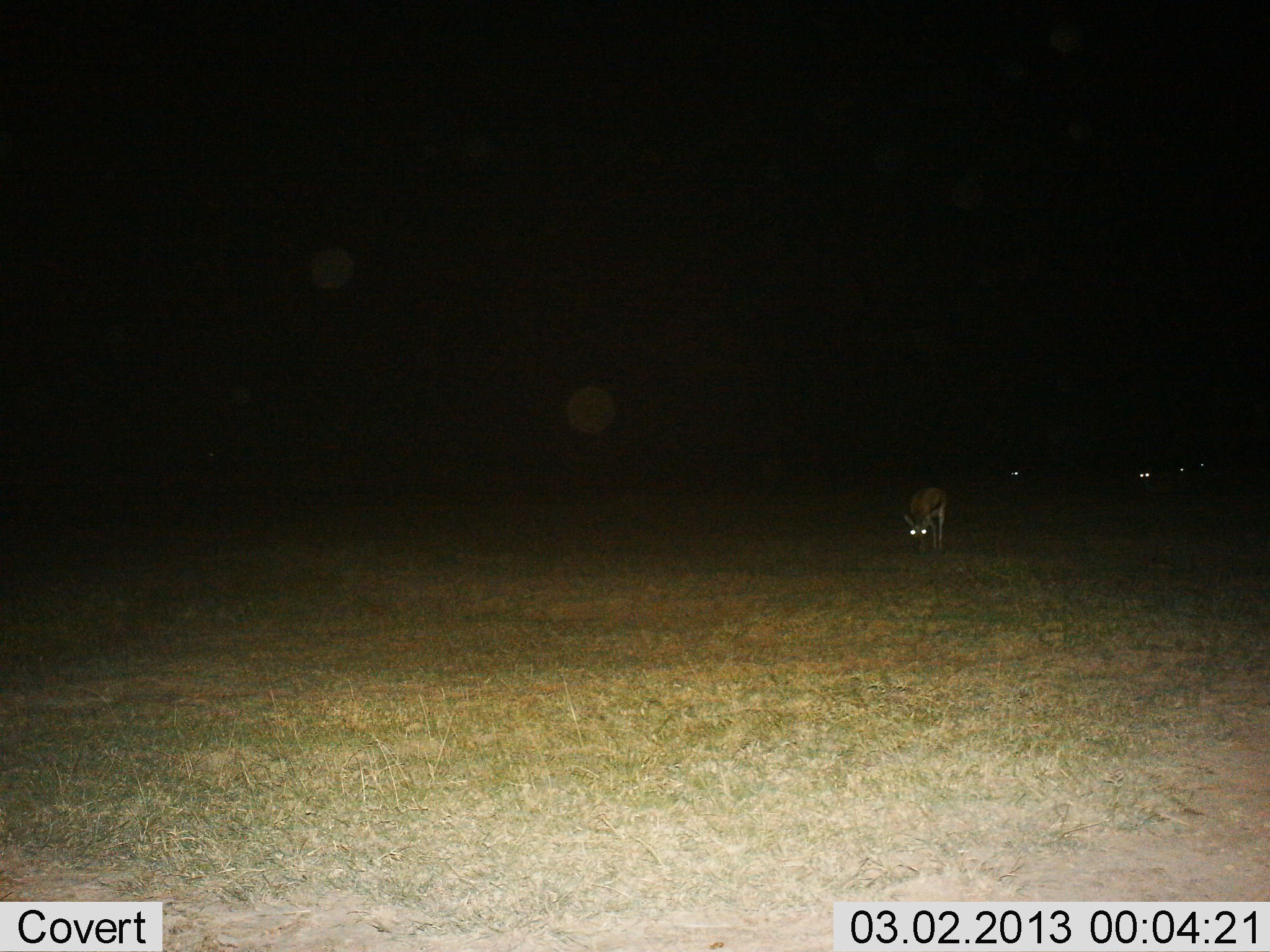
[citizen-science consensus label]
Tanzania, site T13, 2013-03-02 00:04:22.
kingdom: Animalia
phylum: Chordata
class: Mammalia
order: Artiodactyla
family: Bovidae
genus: Eudorcas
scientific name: Eudorcas thomsonii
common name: thomson's gazelle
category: gazellethomsons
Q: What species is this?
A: Gazellethomsons (thomson's gazelle) (Eudorcas thomsonii).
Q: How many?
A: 4.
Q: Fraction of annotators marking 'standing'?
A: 38%.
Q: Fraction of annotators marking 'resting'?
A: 8%.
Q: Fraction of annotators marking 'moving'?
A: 0%.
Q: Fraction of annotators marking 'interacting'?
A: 0%.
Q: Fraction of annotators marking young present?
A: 0%.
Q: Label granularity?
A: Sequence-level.